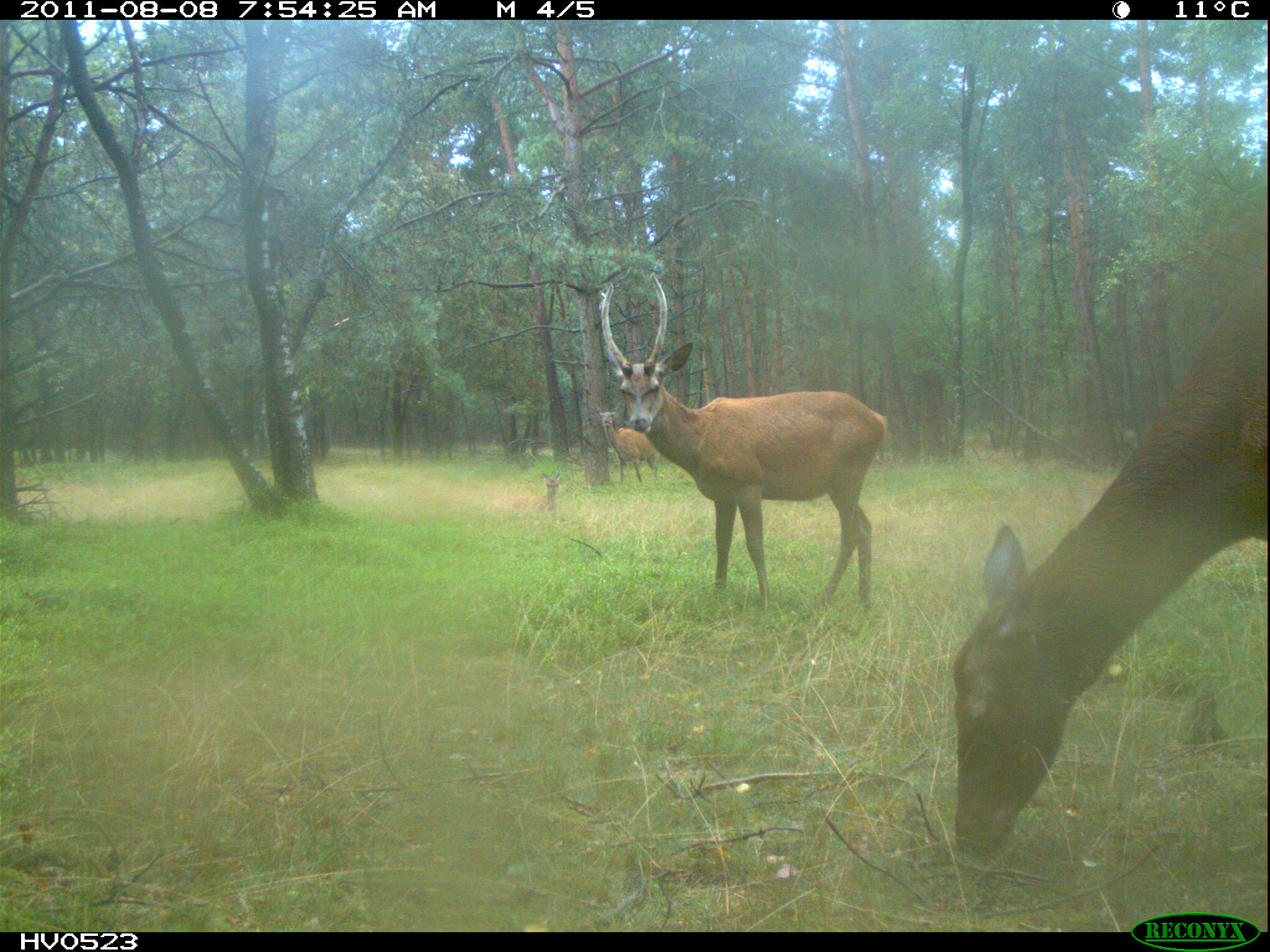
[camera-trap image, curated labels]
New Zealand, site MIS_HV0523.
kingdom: Animalia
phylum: Chordata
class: Mammalia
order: Artiodactyla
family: Cervidae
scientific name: Cervidae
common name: deer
Deer (Cervidae).